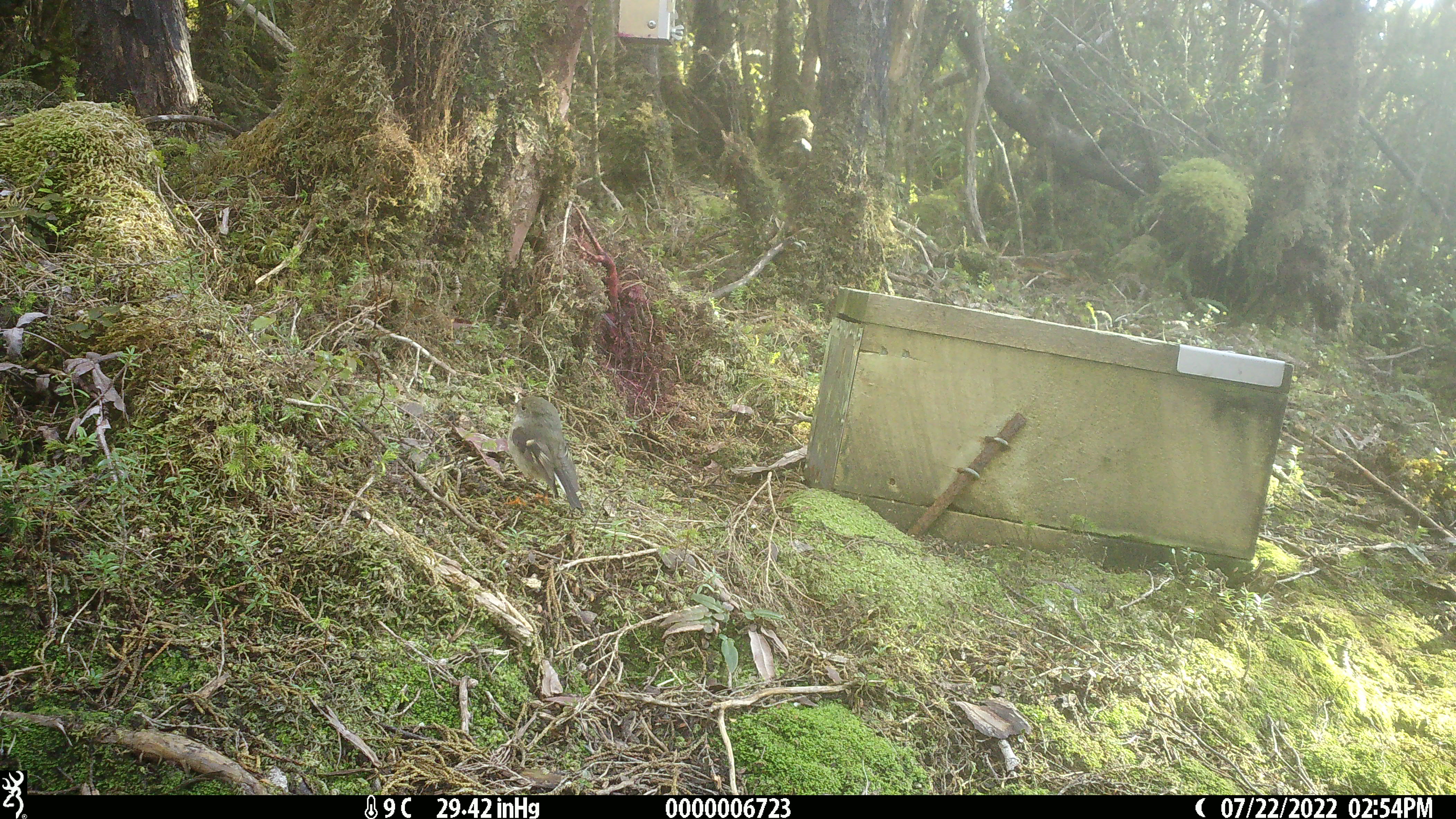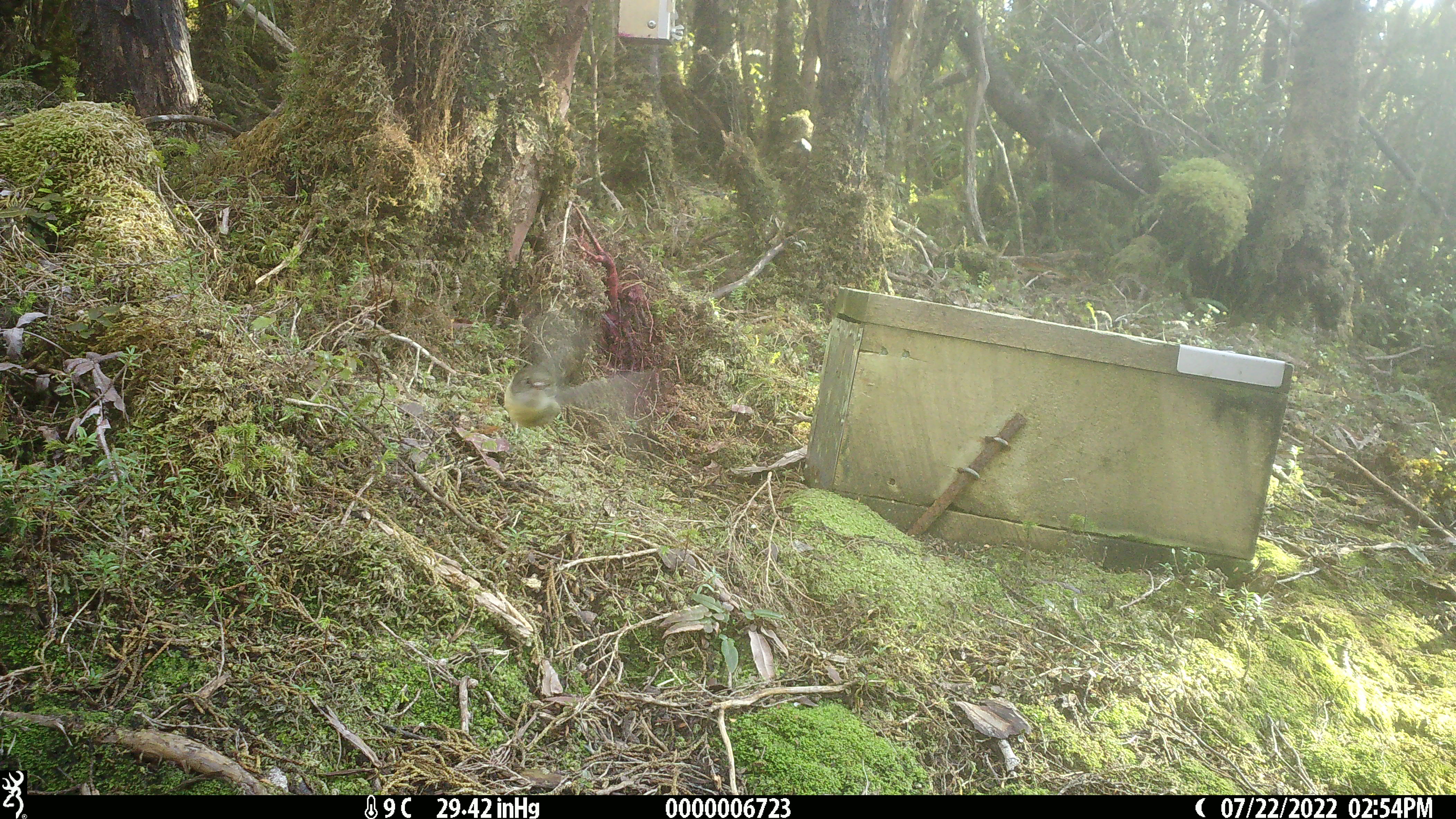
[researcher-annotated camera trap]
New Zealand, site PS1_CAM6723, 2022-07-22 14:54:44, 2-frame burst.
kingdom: Animalia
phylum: Chordata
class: Aves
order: Passeriformes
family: Petroicidae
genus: Petroica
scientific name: Petroica macrocephala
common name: tomtit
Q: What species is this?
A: Tomtit (Petroica macrocephala).